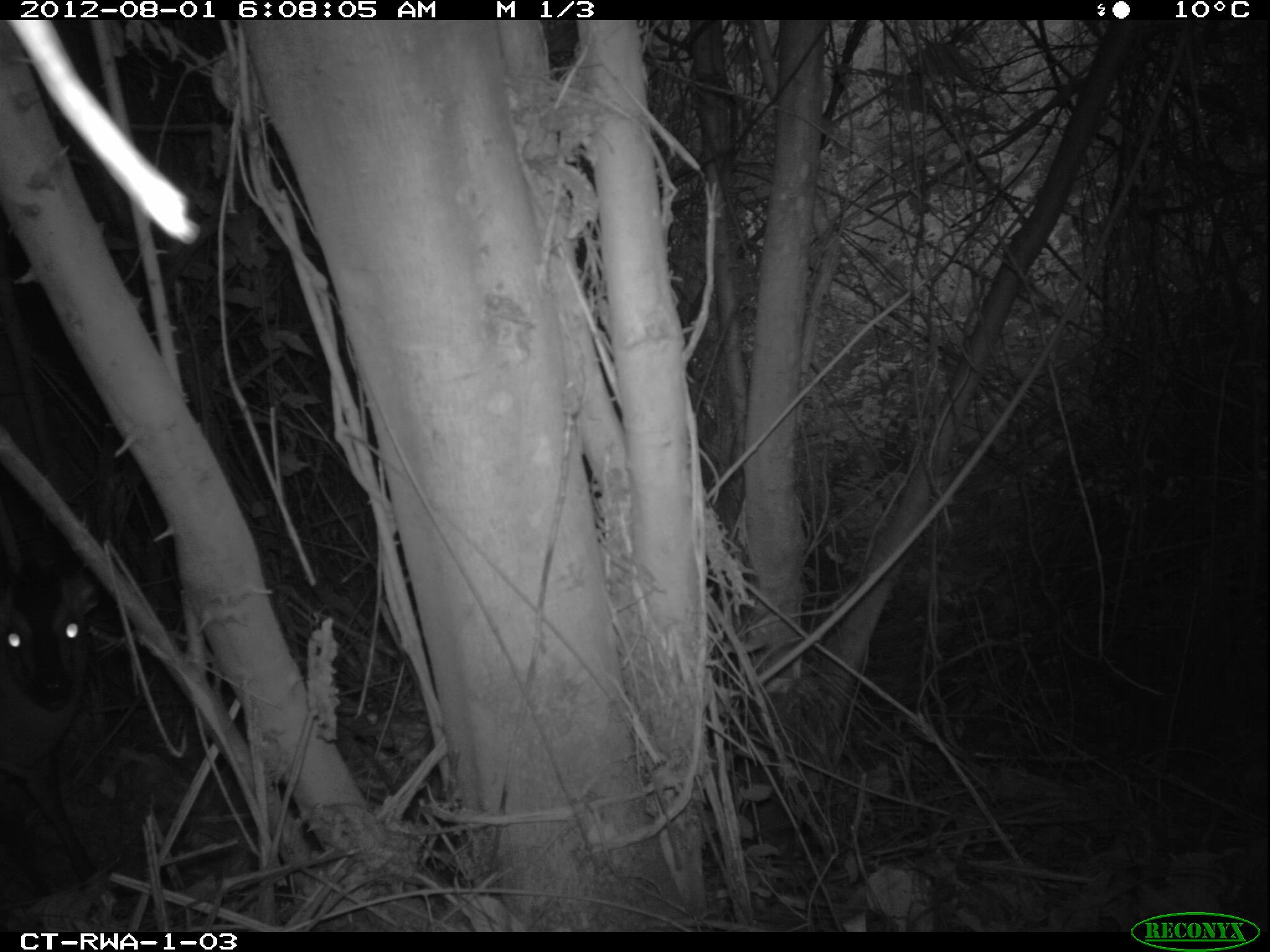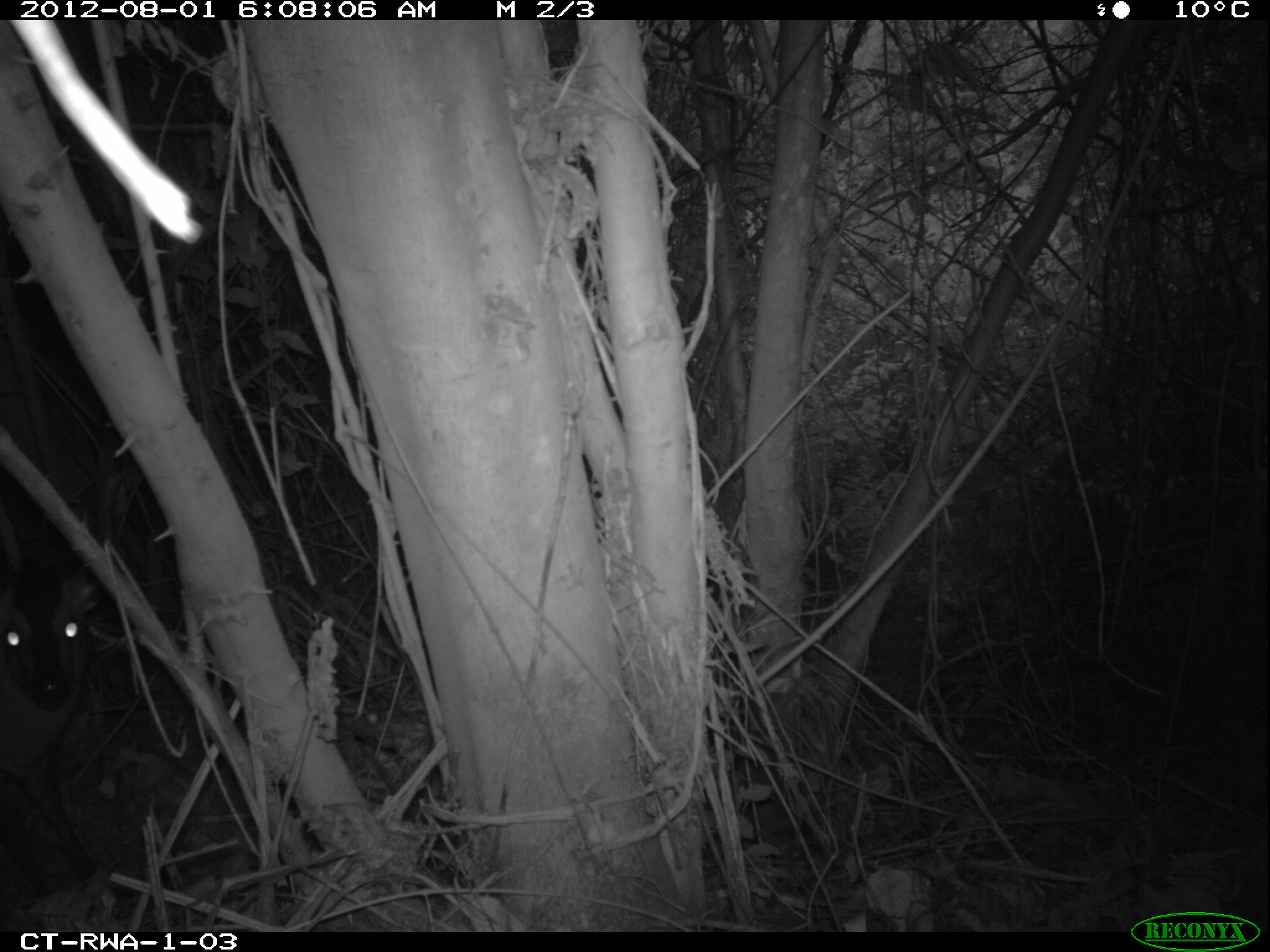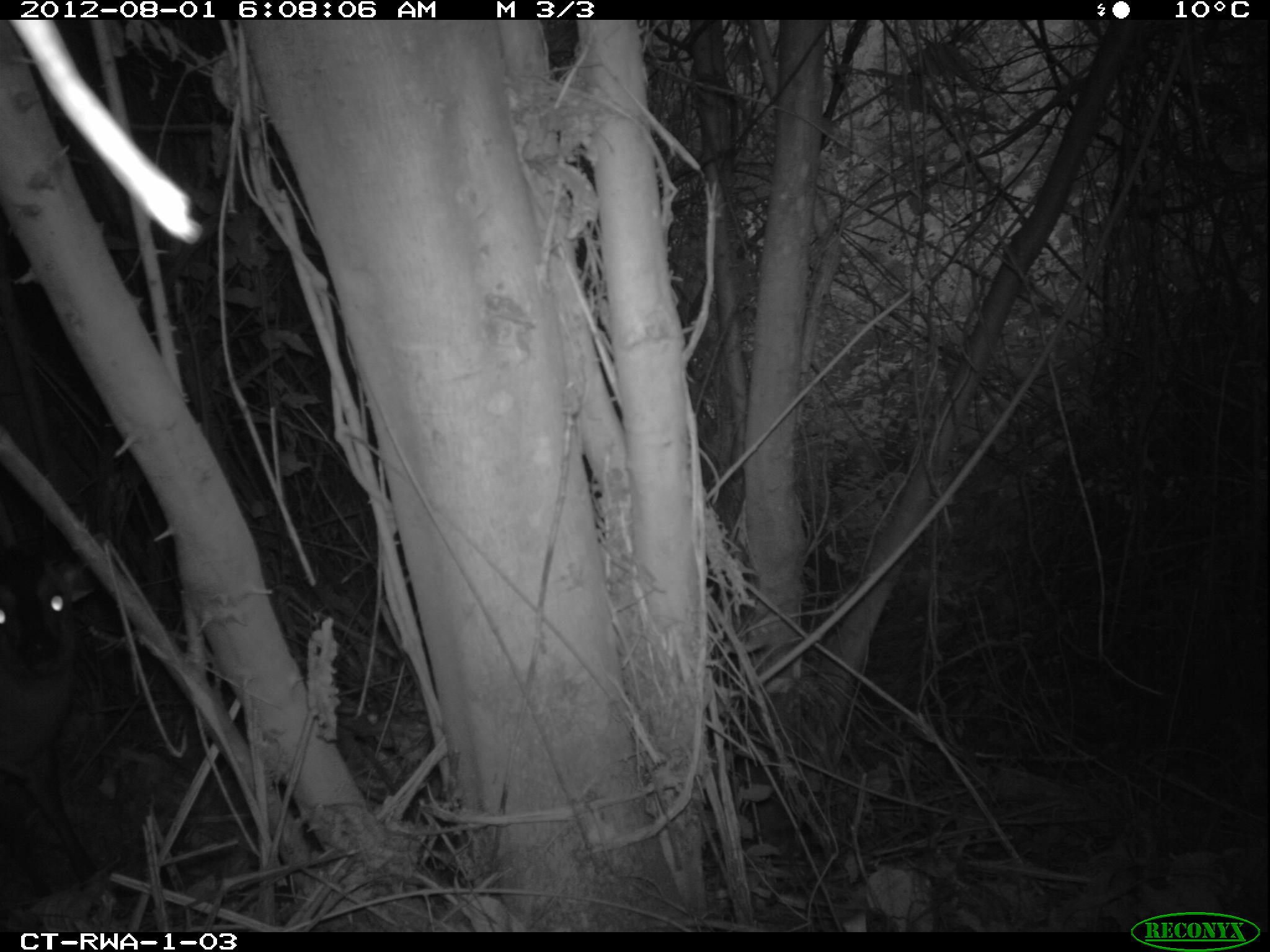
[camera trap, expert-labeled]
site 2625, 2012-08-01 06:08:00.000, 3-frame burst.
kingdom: Animalia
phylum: Chordata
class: Mammalia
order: Artiodactyla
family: Bovidae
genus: Cephalophus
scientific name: Cephalophus nigrifrons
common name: black-fronted duiker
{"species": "Cephalophus nigrifrons (black-fronted duiker)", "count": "1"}